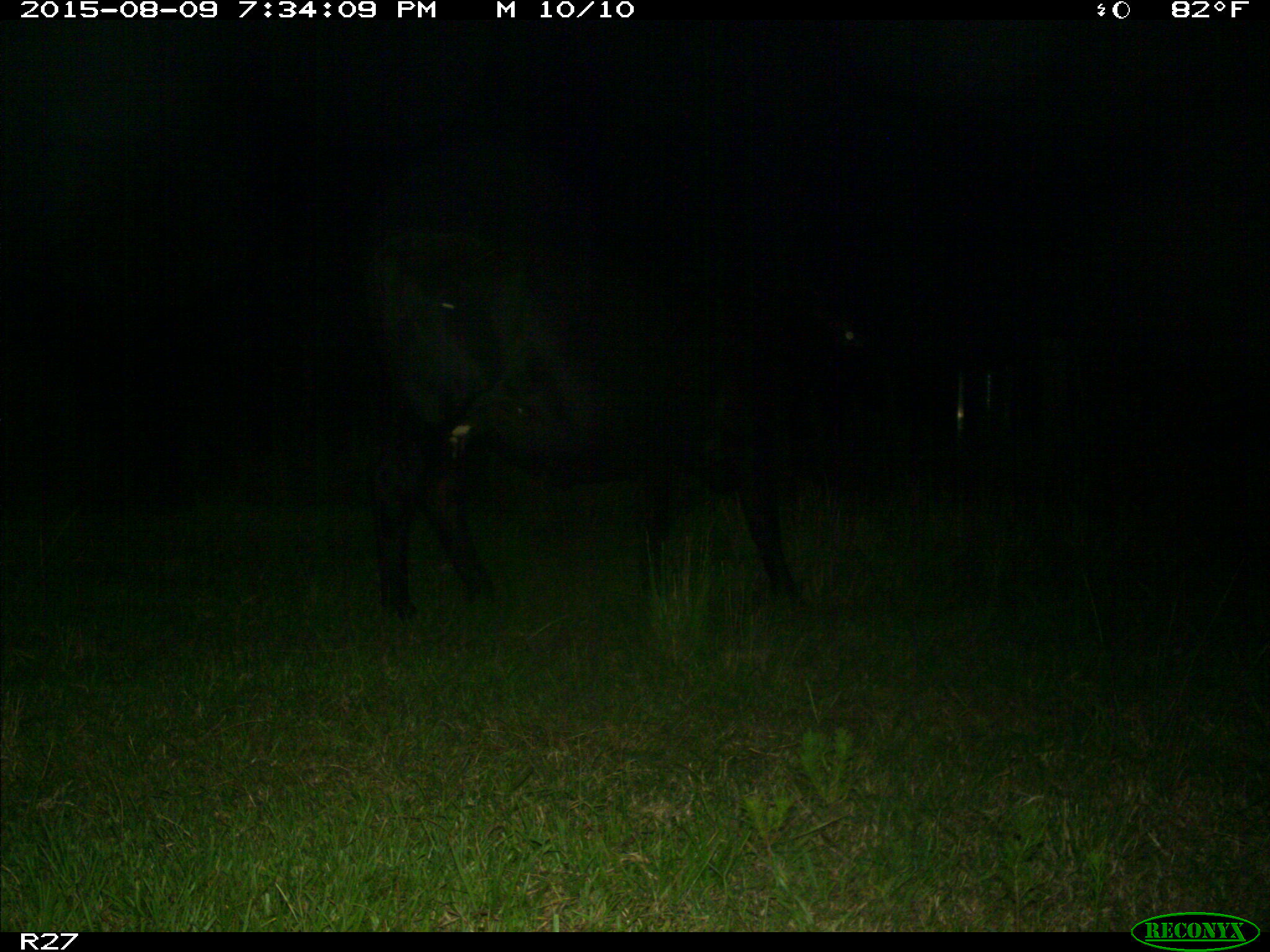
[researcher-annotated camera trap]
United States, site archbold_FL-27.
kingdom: Animalia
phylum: Chordata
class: Mammalia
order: Artiodactyla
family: Bovidae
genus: Bos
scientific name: Bos taurus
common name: domestic cow